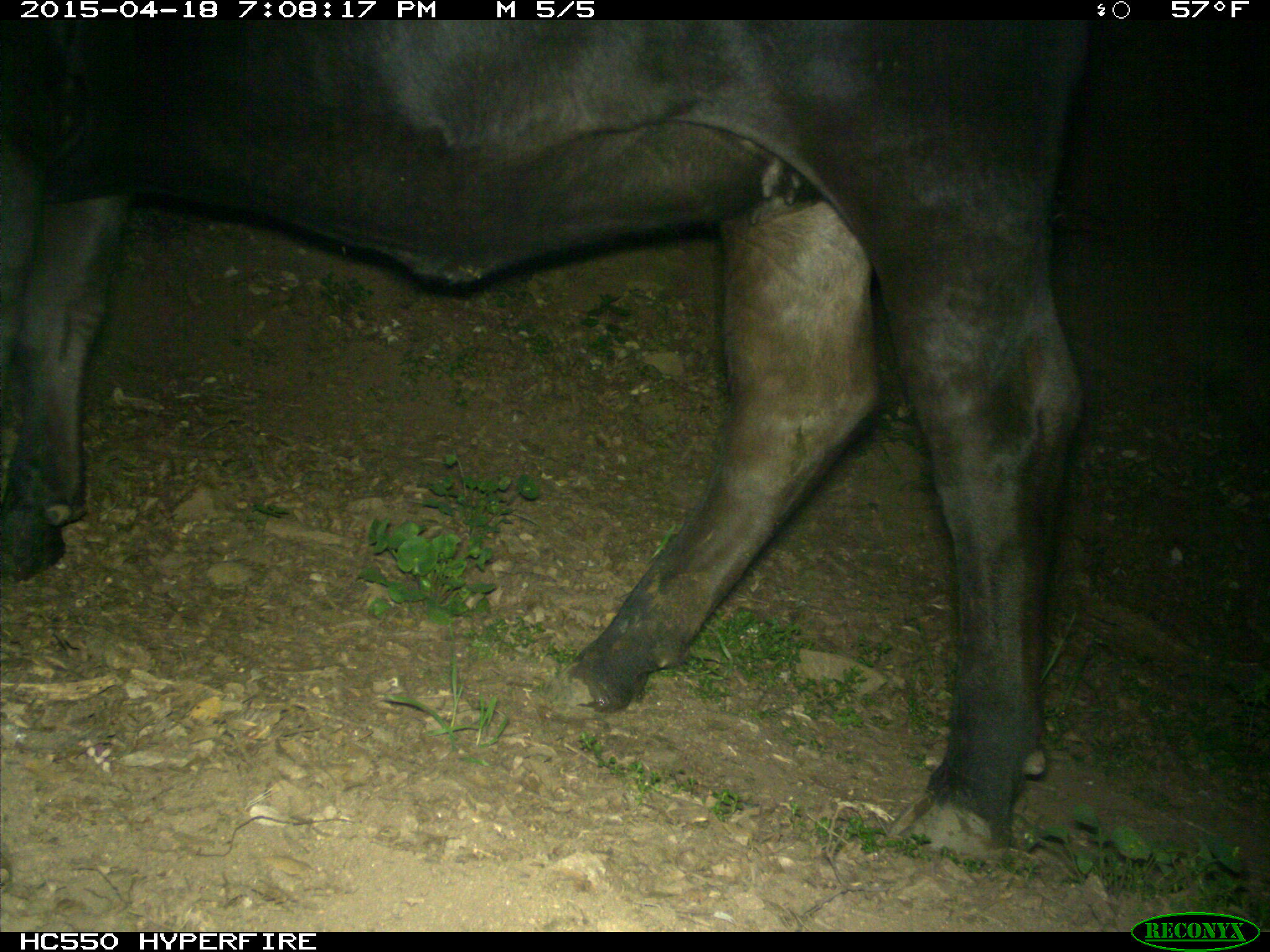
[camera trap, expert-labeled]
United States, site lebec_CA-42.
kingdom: Animalia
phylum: Chordata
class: Mammalia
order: Artiodactyla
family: Bovidae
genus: Bos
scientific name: Bos taurus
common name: domestic cow